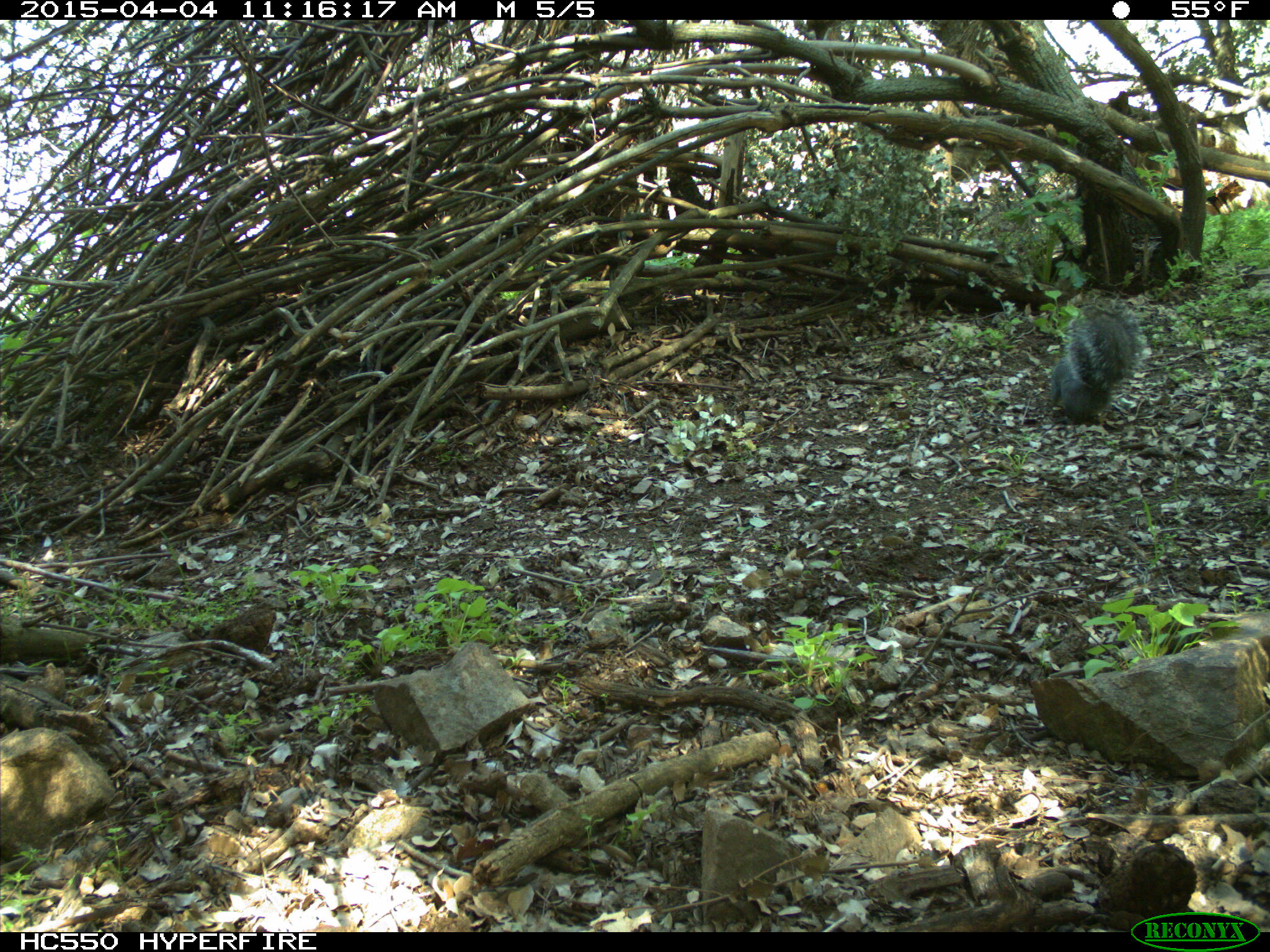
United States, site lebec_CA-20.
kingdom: Animalia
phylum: Chordata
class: Mammalia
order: Rodentia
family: Sciuridae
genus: Sciurus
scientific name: Sciurus carolinensis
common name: eastern gray squirrel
Sciurus carolinensis (eastern gray squirrel).